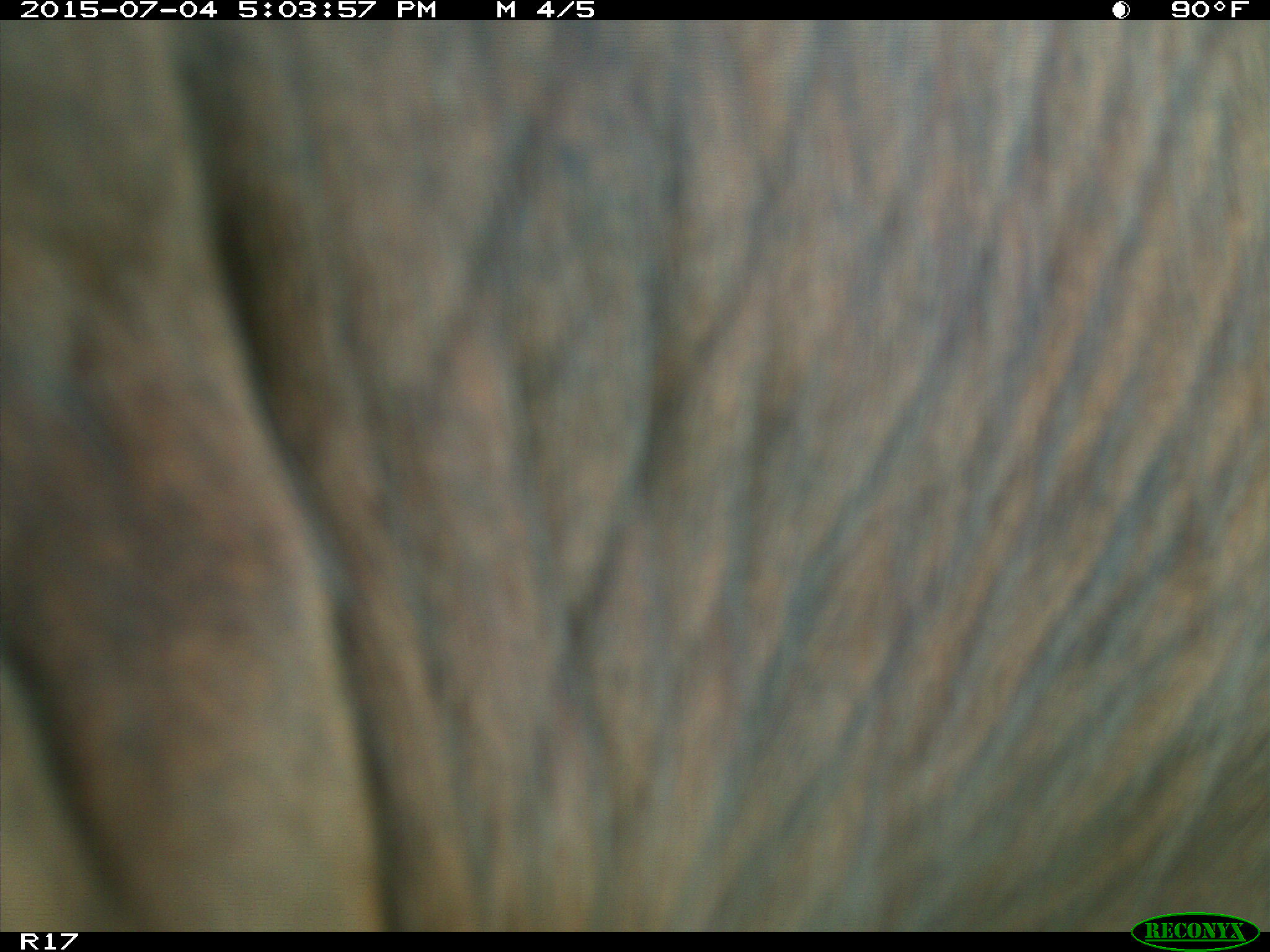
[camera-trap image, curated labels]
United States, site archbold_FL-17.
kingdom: Animalia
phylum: Chordata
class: Mammalia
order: Artiodactyla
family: Bovidae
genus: Bos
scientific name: Bos taurus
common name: domestic cow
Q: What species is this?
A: Bos taurus (domestic cow).